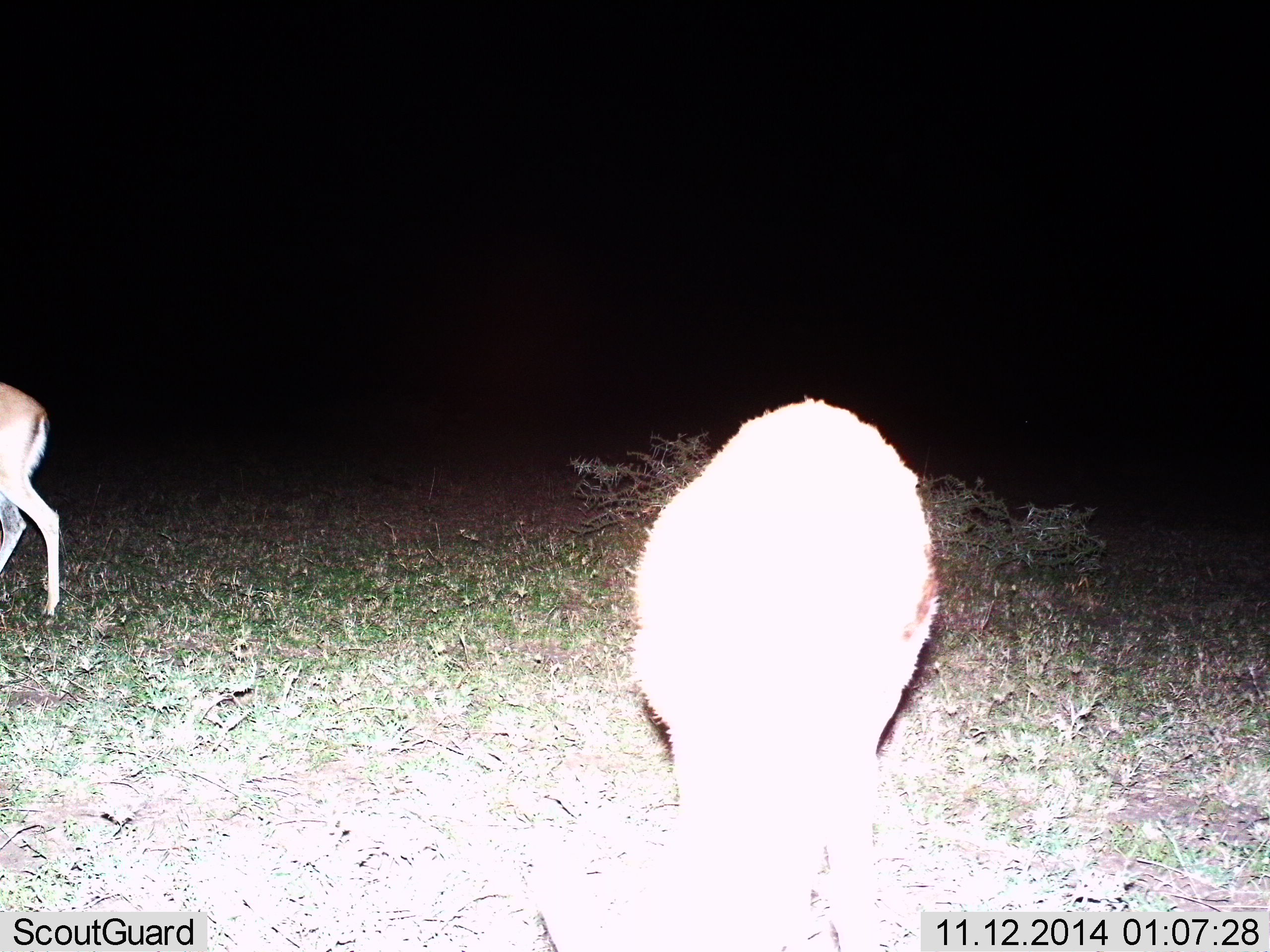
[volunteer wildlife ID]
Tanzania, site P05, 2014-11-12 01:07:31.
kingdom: Animalia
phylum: Chordata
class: Mammalia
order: Artiodactyla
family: Bovidae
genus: Eudorcas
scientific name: Eudorcas thomsonii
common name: thomson's gazelle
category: gazellethomsons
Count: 2.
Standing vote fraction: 33%.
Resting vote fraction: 0%.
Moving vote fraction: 11%.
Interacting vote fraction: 0%.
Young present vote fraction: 0%.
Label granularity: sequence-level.